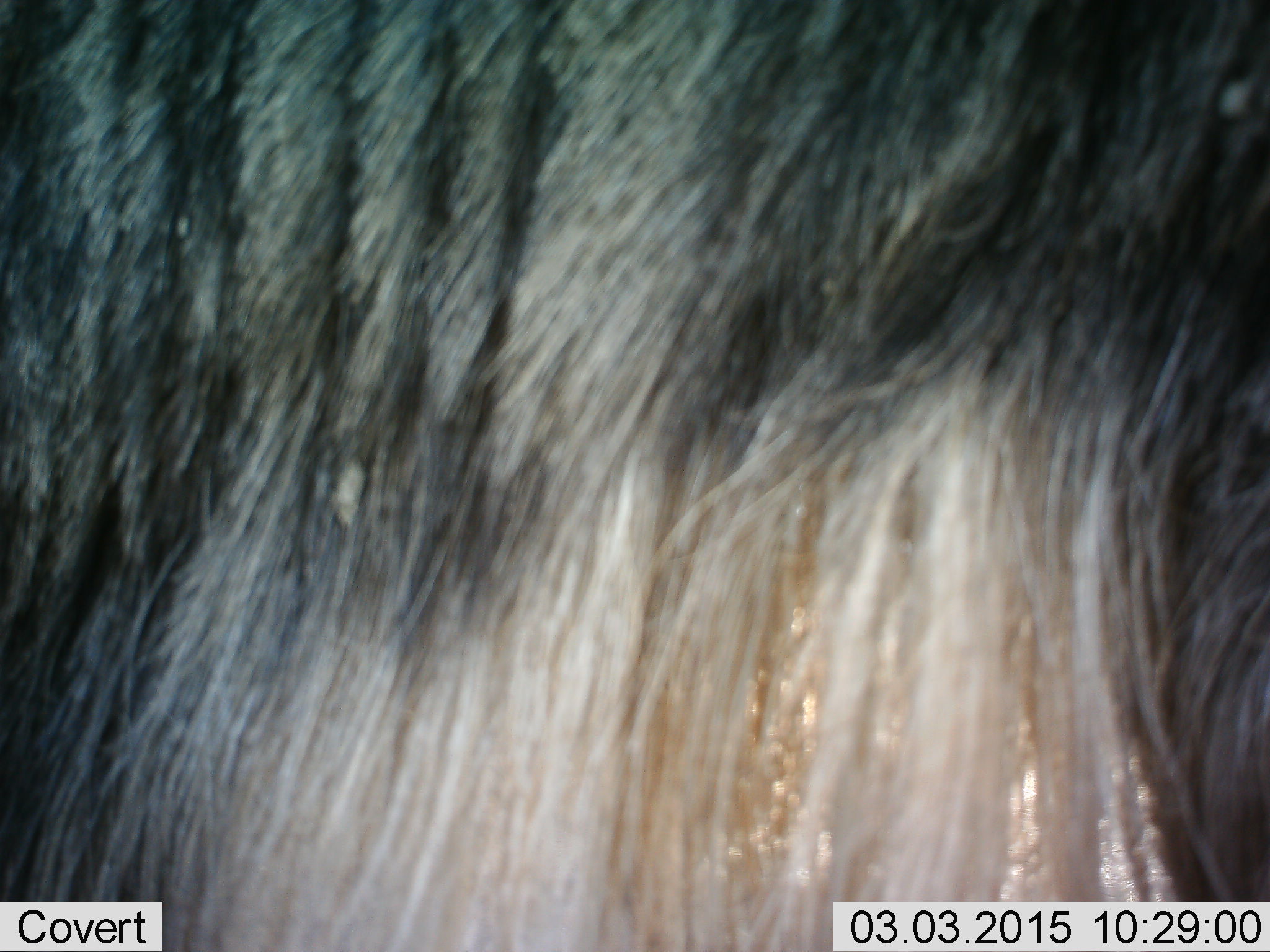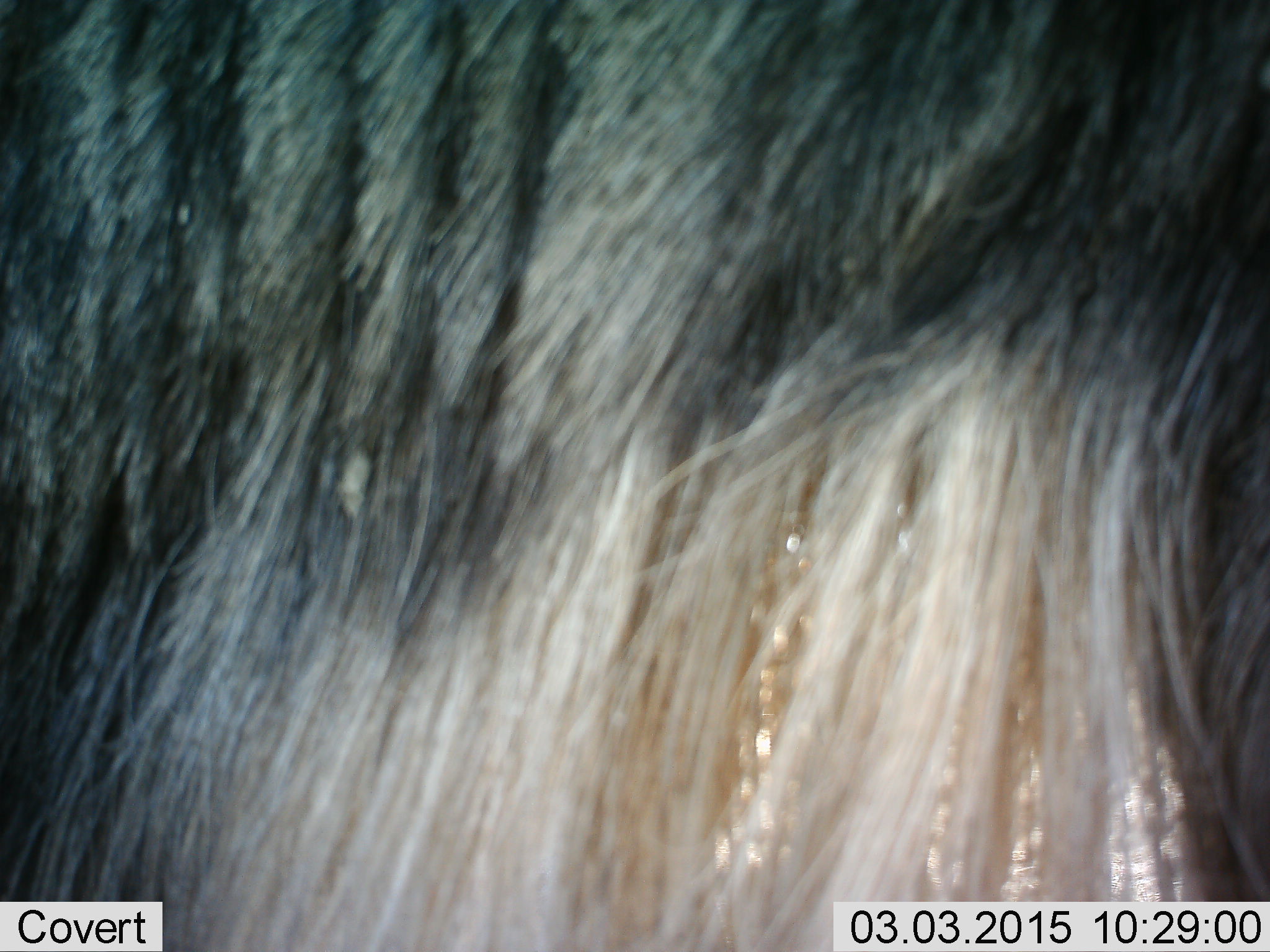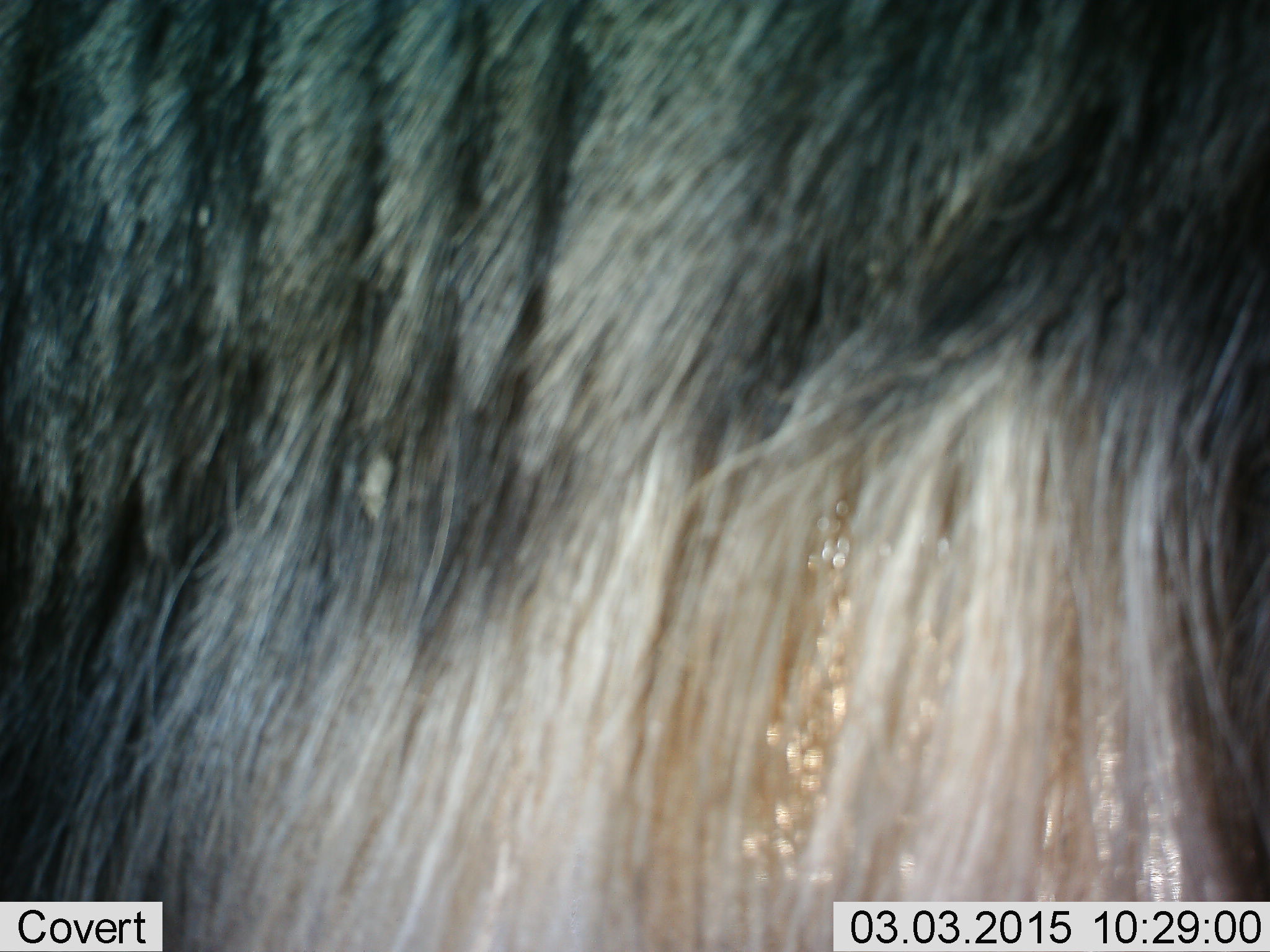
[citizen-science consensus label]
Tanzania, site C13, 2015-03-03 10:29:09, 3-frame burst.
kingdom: Animalia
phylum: Chordata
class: Mammalia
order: Artiodactyla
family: Bovidae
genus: Connochaetes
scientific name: Connochaetes taurinus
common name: blue wildebeest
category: wildebeest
Wildebeest (blue wildebeest) (Connochaetes taurinus), count 1. Behavior (volunteer vote fractions): standing 90%, resting 0%, moving 0%, interacting 0%. Young present (vote fraction): 0%. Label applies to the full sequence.